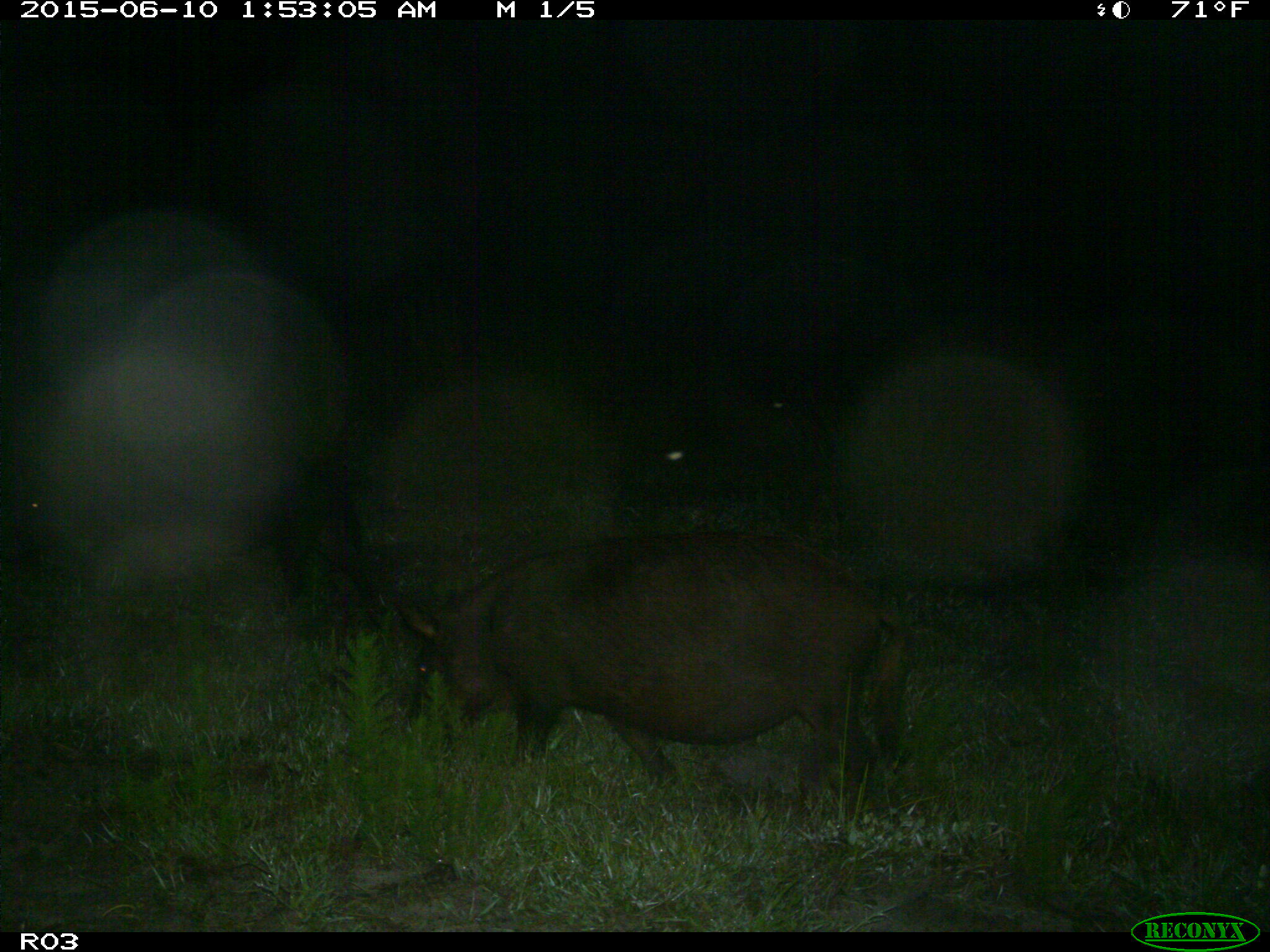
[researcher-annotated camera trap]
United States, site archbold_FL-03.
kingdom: Animalia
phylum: Chordata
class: Mammalia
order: Artiodactyla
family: Suidae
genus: Sus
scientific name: Sus scrofa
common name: wild boar